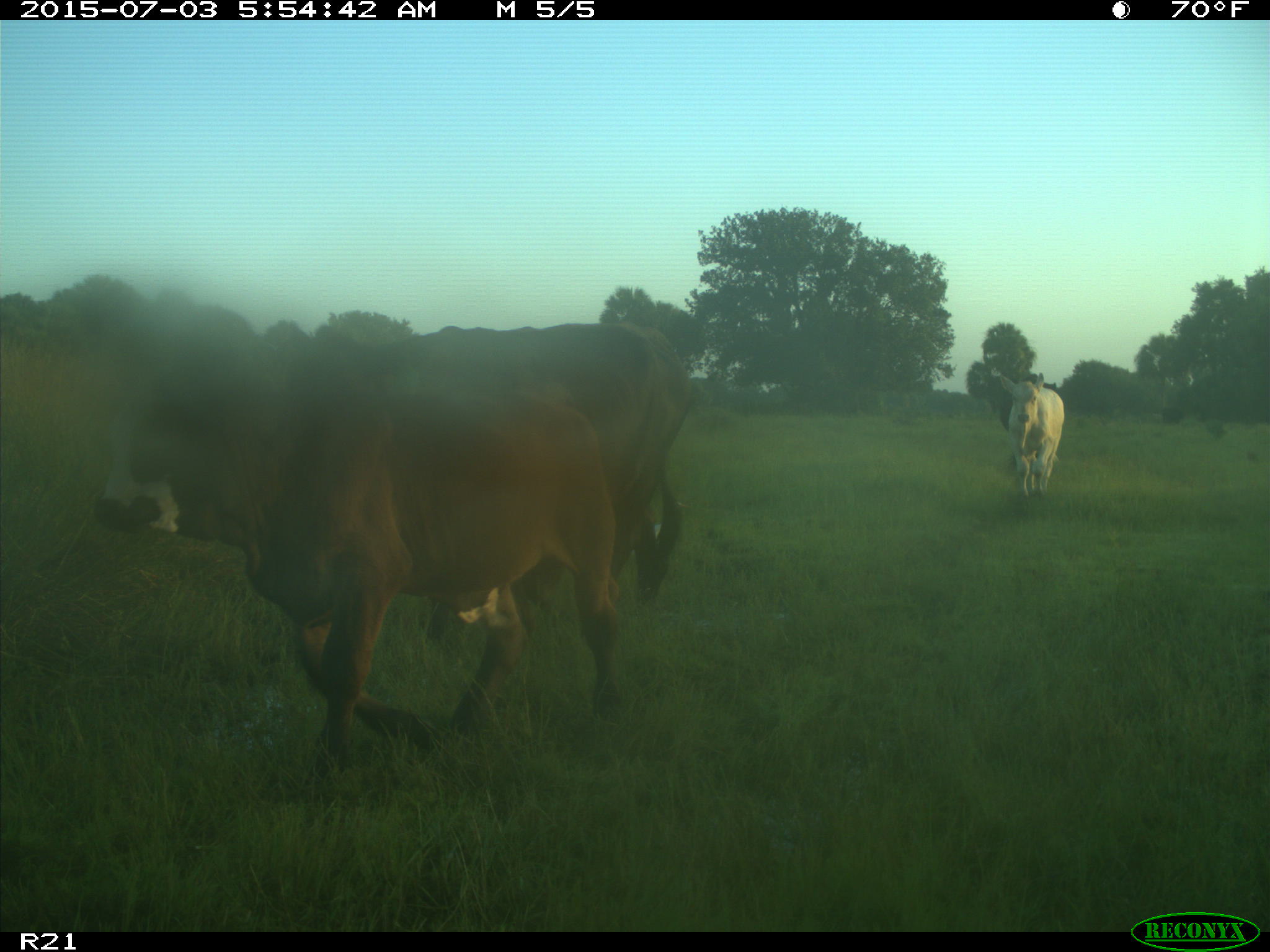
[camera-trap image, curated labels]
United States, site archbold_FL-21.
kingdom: Animalia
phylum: Chordata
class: Mammalia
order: Artiodactyla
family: Bovidae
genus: Bos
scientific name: Bos taurus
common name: domestic cow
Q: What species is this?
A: Bos taurus (domestic cow).